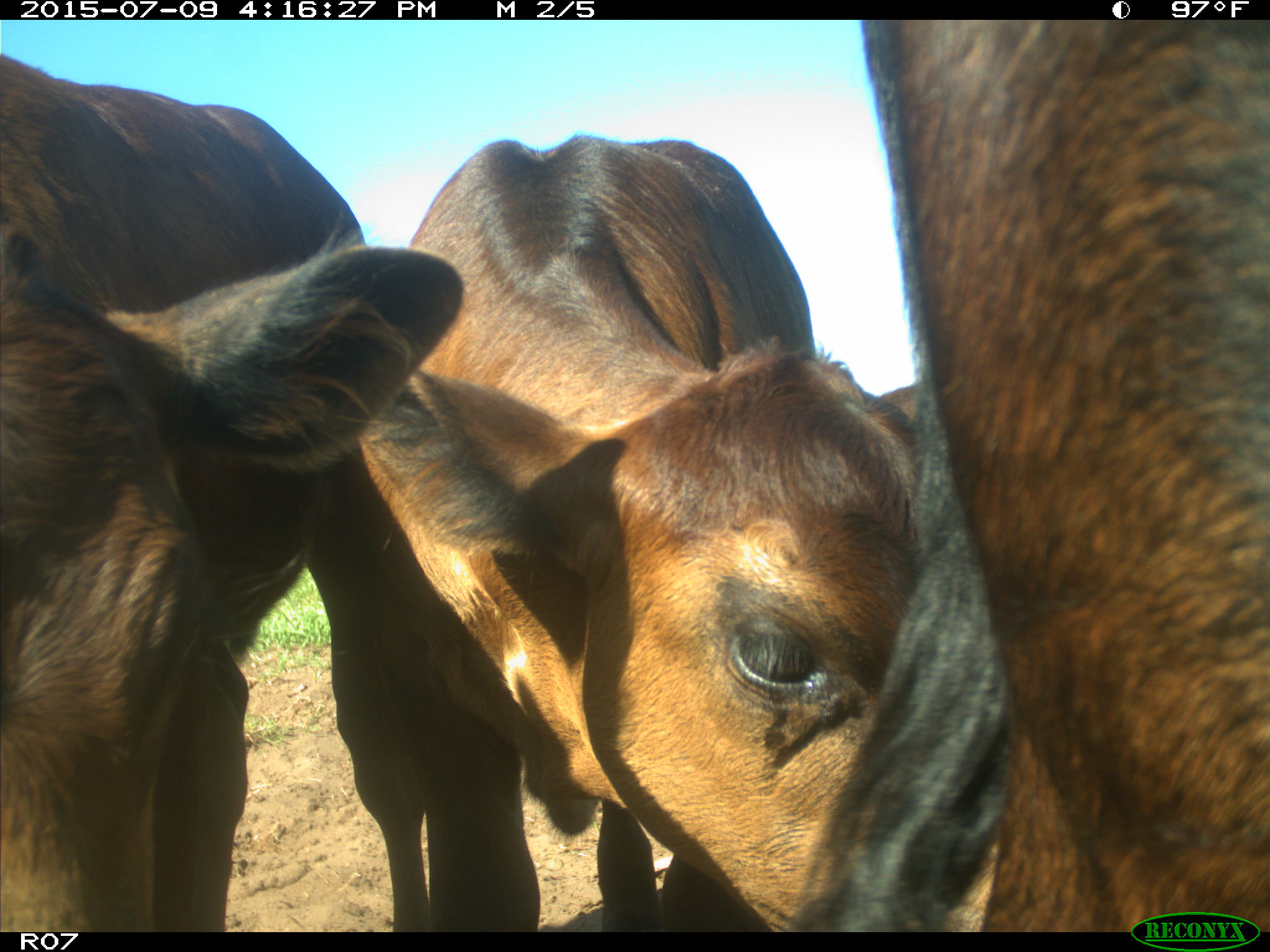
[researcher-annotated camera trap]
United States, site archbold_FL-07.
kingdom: Animalia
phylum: Chordata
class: Mammalia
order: Artiodactyla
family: Bovidae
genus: Bos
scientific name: Bos taurus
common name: domestic cow